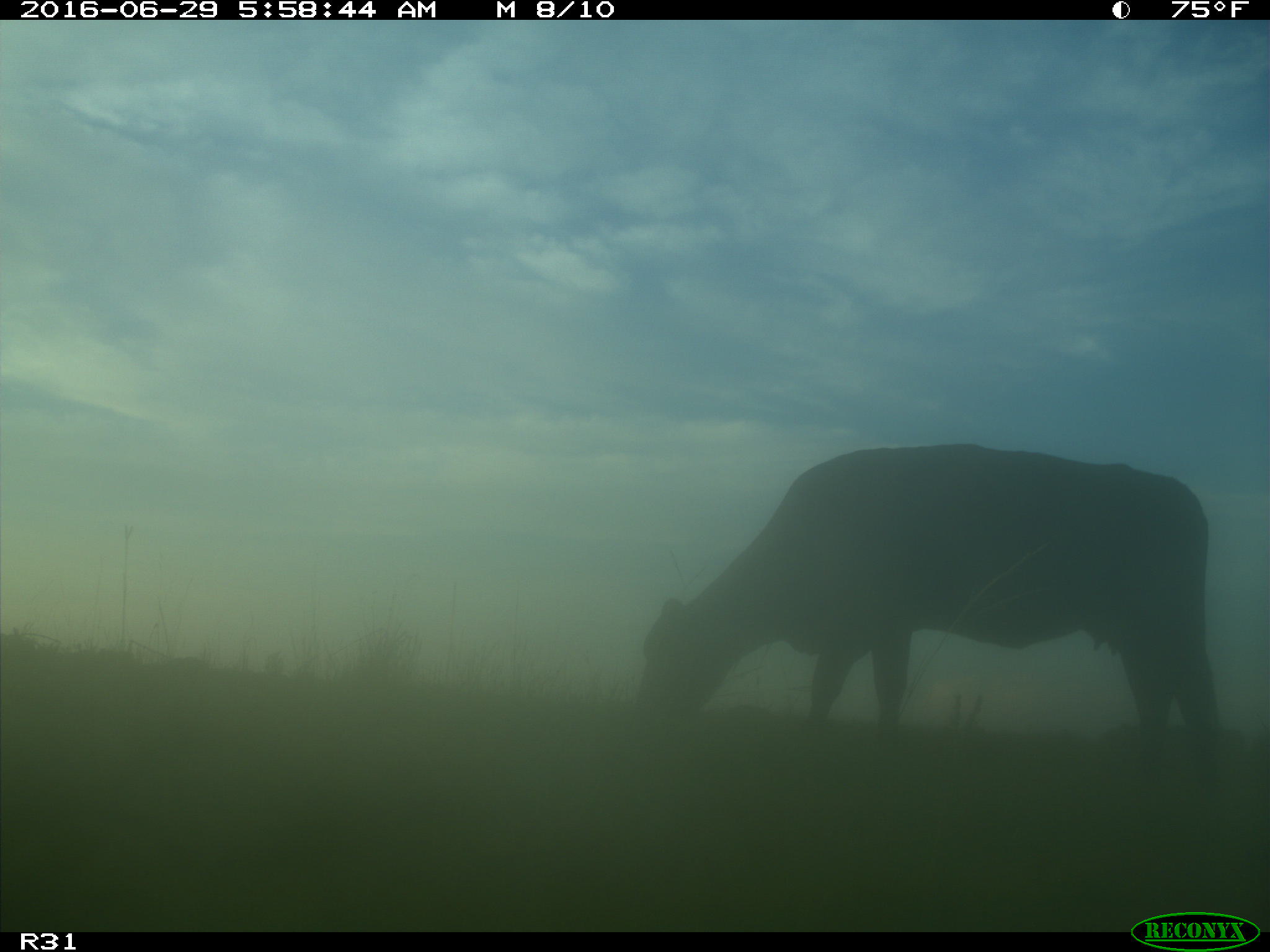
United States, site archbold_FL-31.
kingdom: Animalia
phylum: Chordata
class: Mammalia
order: Artiodactyla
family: Bovidae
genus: Bos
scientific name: Bos taurus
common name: domestic cow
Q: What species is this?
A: Bos taurus (domestic cow).